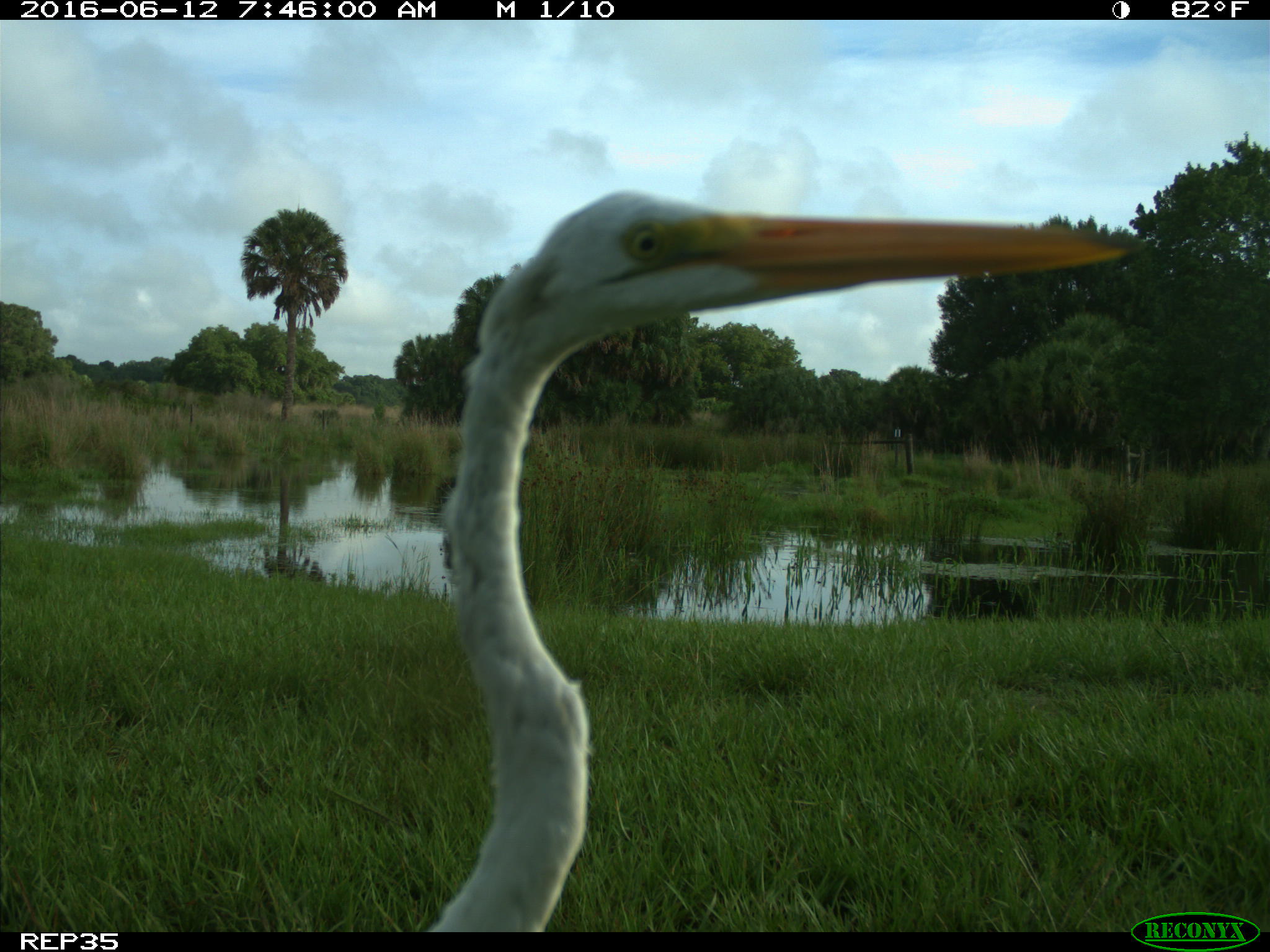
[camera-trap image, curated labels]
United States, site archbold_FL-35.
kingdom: Animalia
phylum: Chordata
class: Aves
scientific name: Aves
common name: birds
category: unidentified bird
Unidentified bird (birds) (Aves).